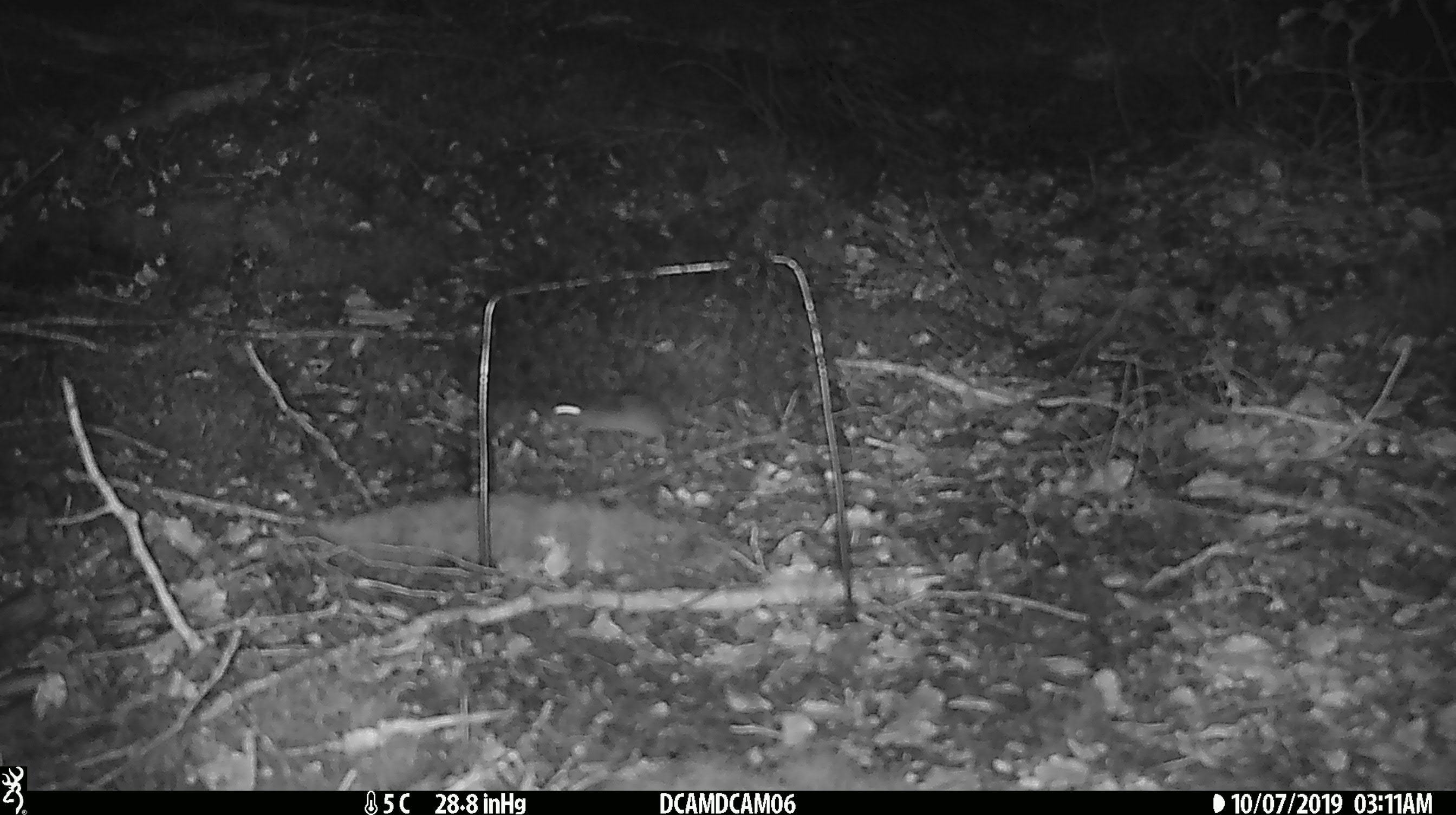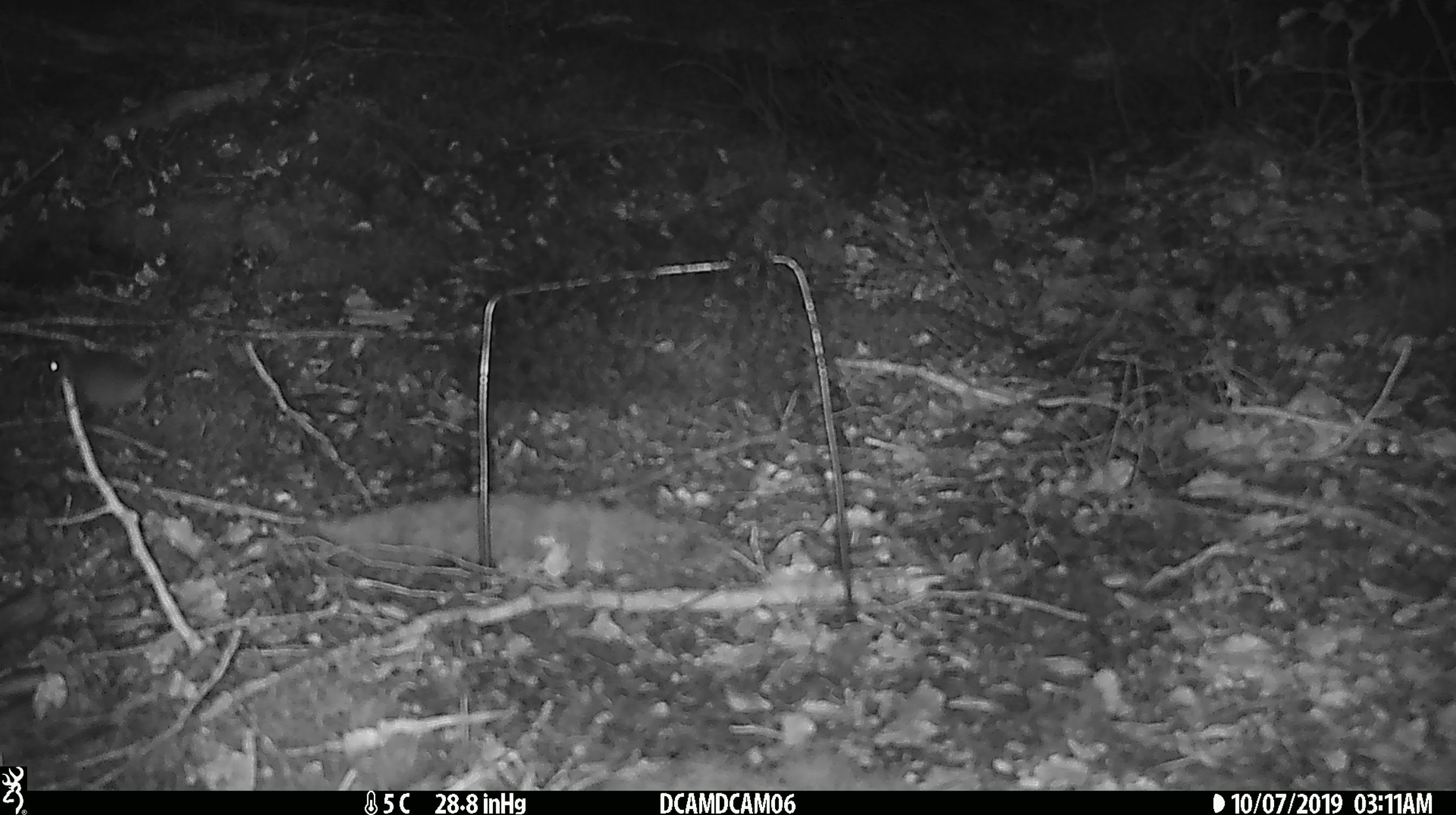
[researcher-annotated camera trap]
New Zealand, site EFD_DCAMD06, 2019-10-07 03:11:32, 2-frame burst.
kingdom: Animalia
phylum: Chordata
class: Mammalia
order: Rodentia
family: Muridae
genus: Mus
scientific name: Mus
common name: mouse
Mouse (Mus).